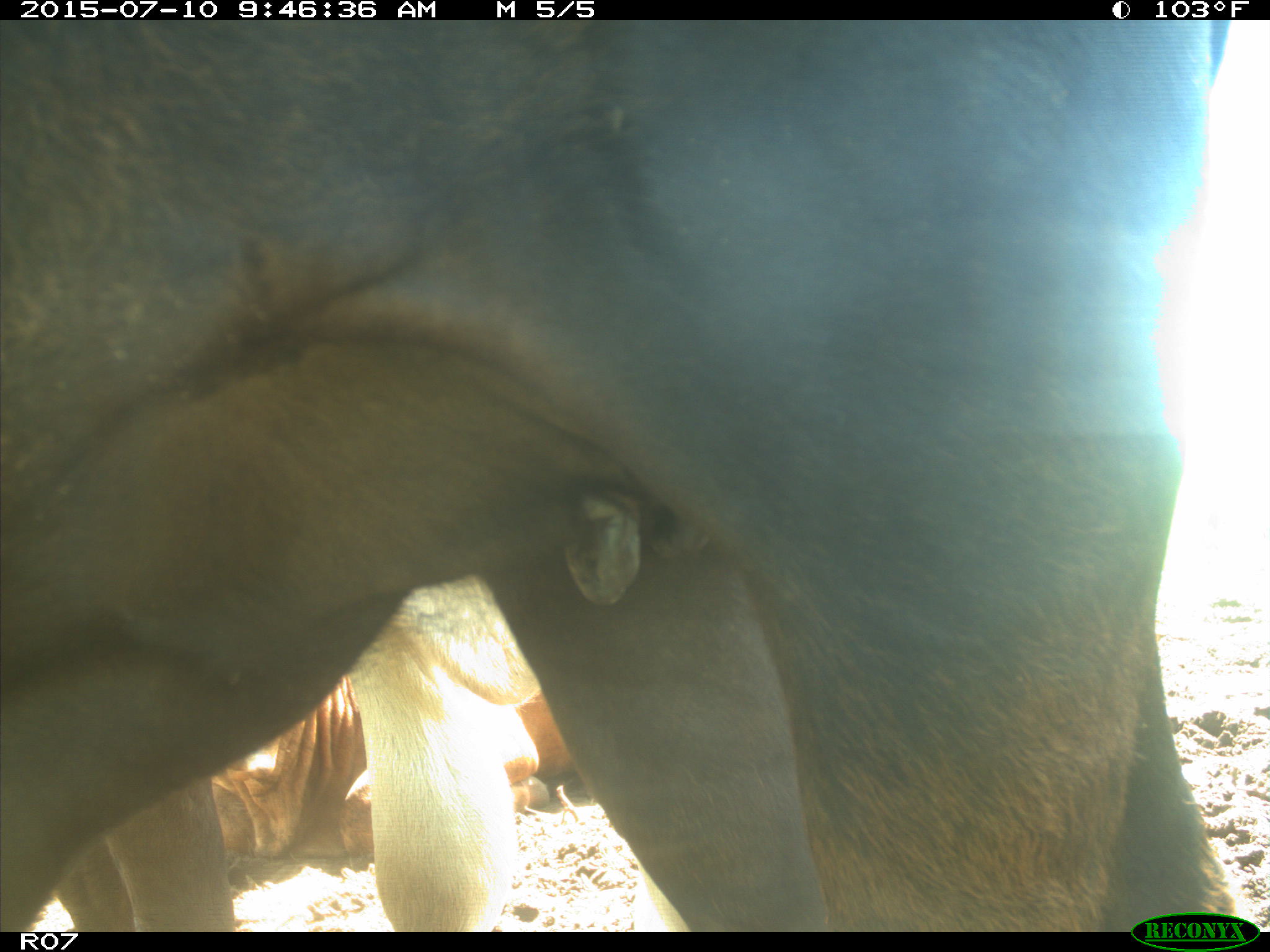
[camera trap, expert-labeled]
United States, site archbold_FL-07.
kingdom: Animalia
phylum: Chordata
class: Mammalia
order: Artiodactyla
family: Bovidae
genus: Bos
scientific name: Bos taurus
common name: domestic cow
Bos taurus (domestic cow).